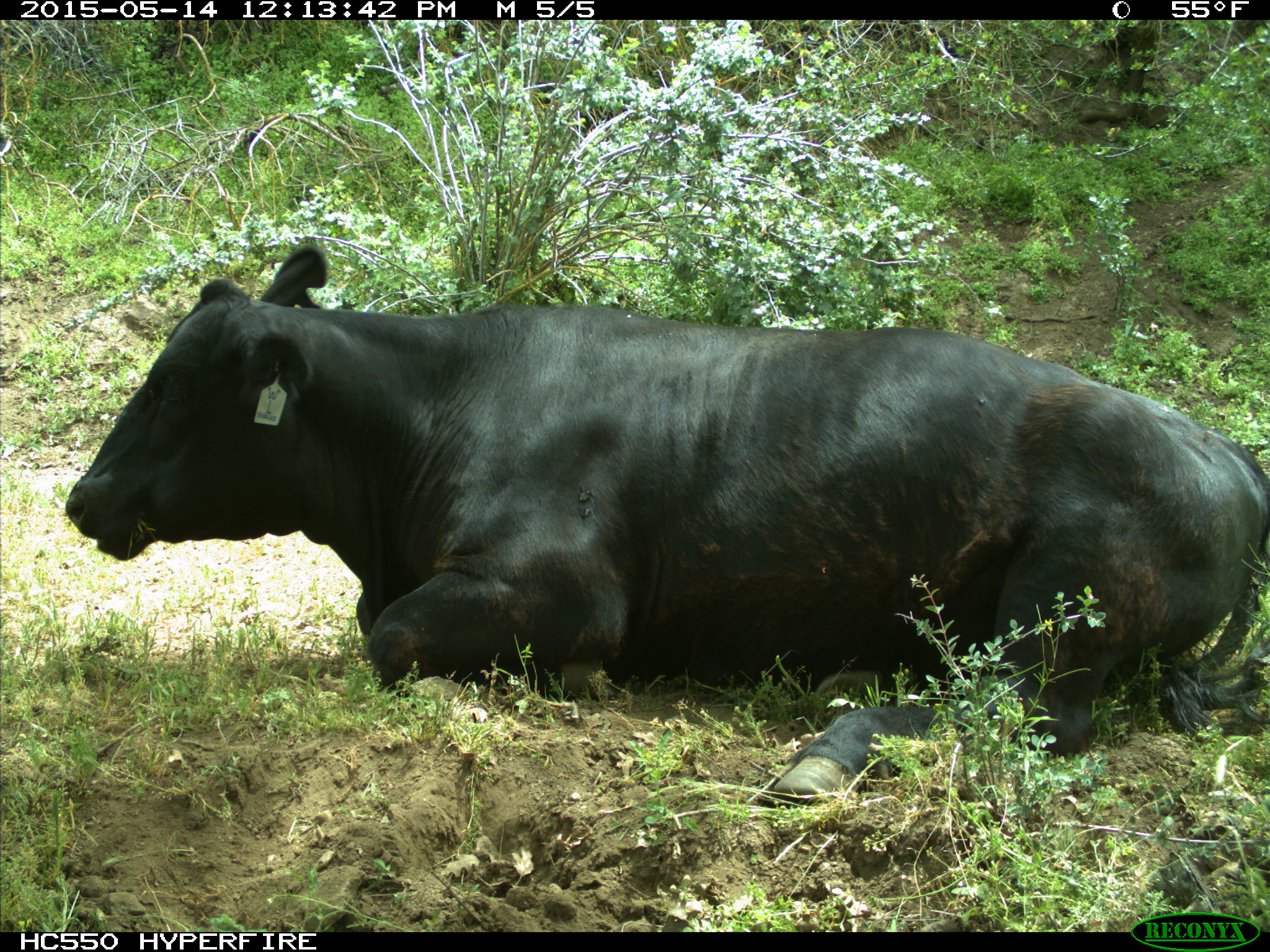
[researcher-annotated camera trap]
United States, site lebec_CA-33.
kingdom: Animalia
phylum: Chordata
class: Mammalia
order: Artiodactyla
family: Bovidae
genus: Bos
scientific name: Bos taurus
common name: domestic cow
Bos taurus (domestic cow).